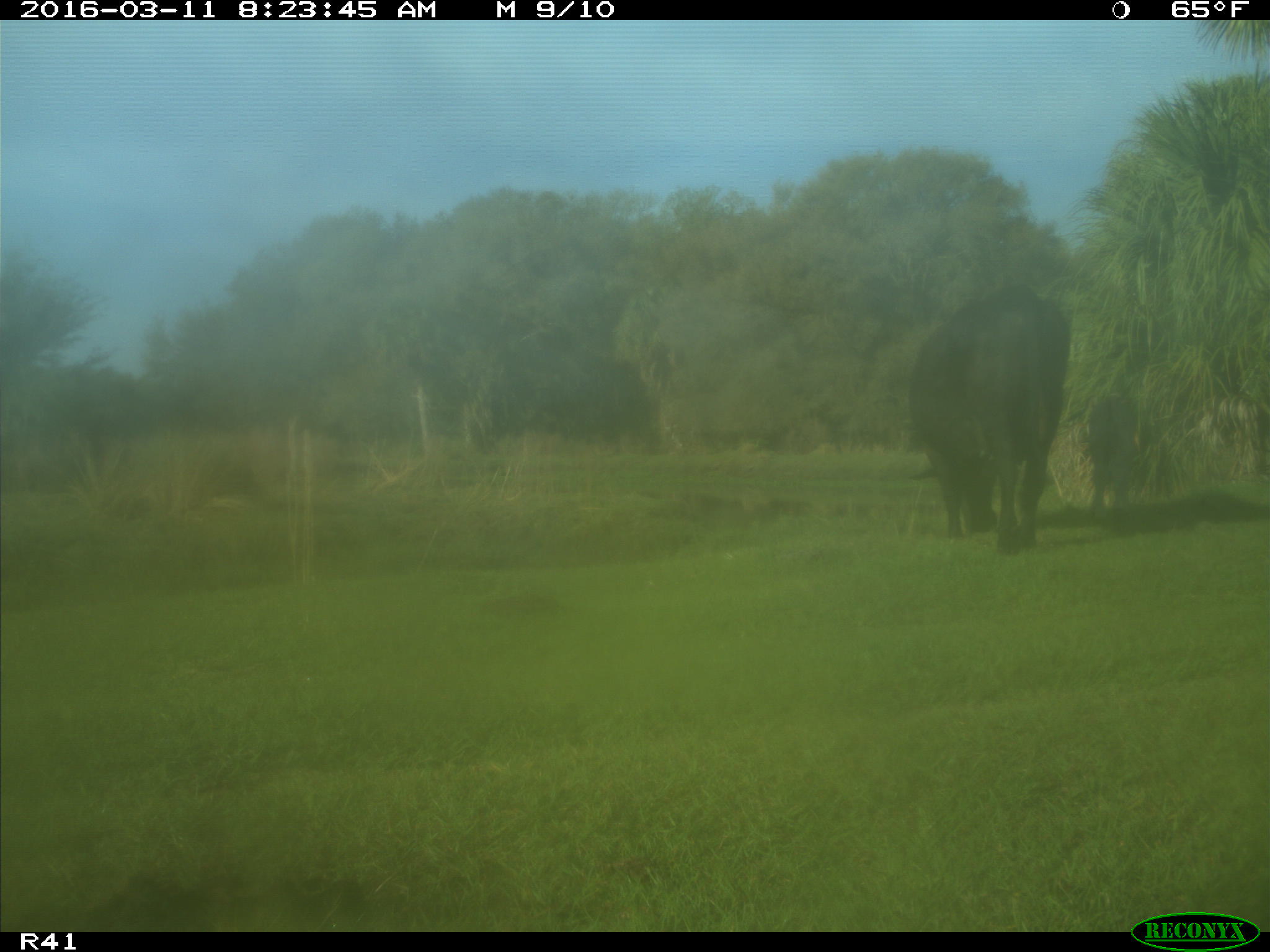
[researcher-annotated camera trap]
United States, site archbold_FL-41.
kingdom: Animalia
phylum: Chordata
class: Mammalia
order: Artiodactyla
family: Bovidae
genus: Bos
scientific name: Bos taurus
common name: domestic cow